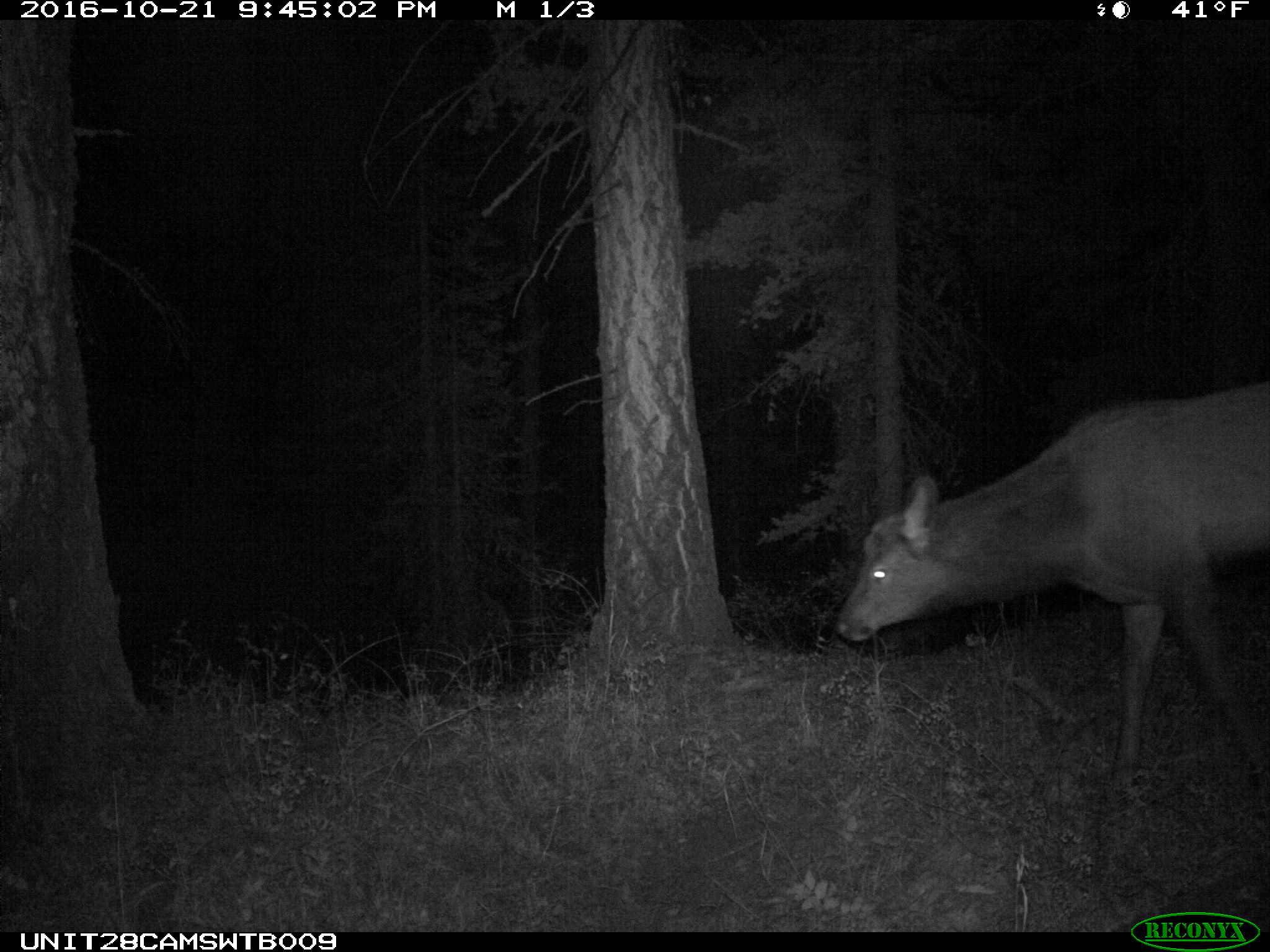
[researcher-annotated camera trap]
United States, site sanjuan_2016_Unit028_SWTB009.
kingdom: Animalia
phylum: Chordata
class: Mammalia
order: Artiodactyla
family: Cervidae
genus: Cervus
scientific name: Cervus elaphus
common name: red deer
Cervus elaphus (red deer).